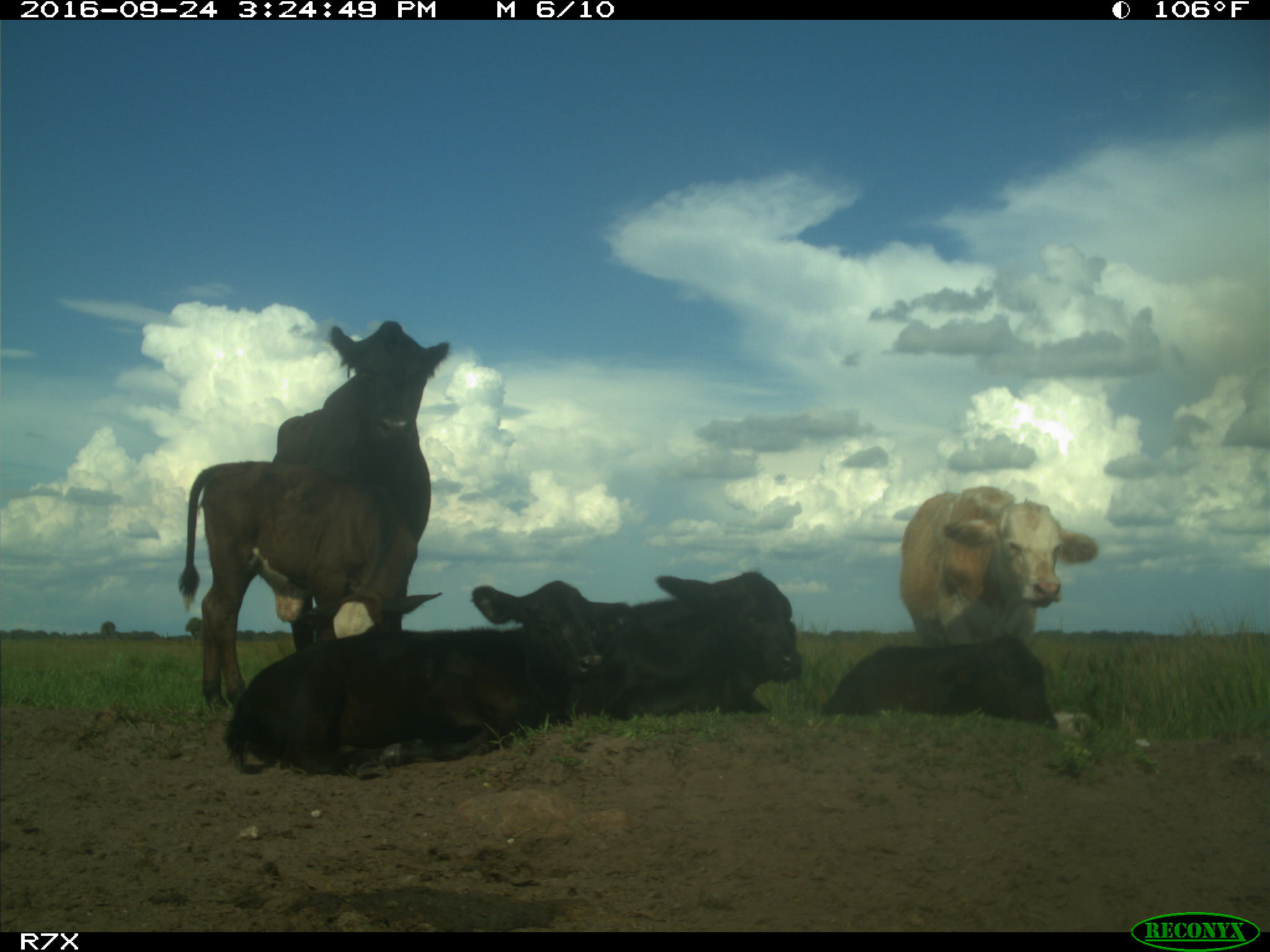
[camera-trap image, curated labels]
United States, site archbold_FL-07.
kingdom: Animalia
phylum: Chordata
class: Mammalia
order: Artiodactyla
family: Bovidae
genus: Bos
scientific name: Bos taurus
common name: domestic cow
Bos taurus (domestic cow).